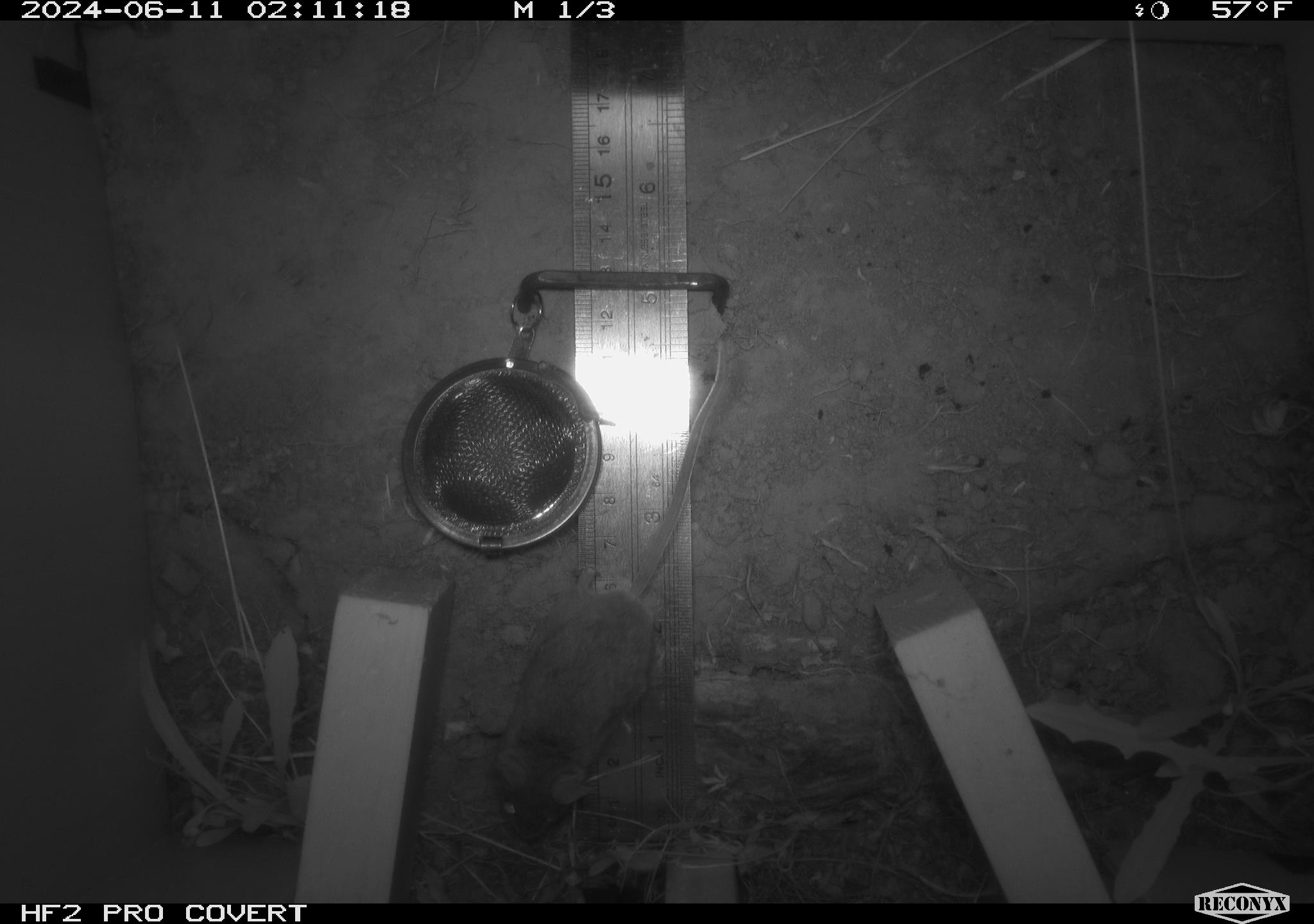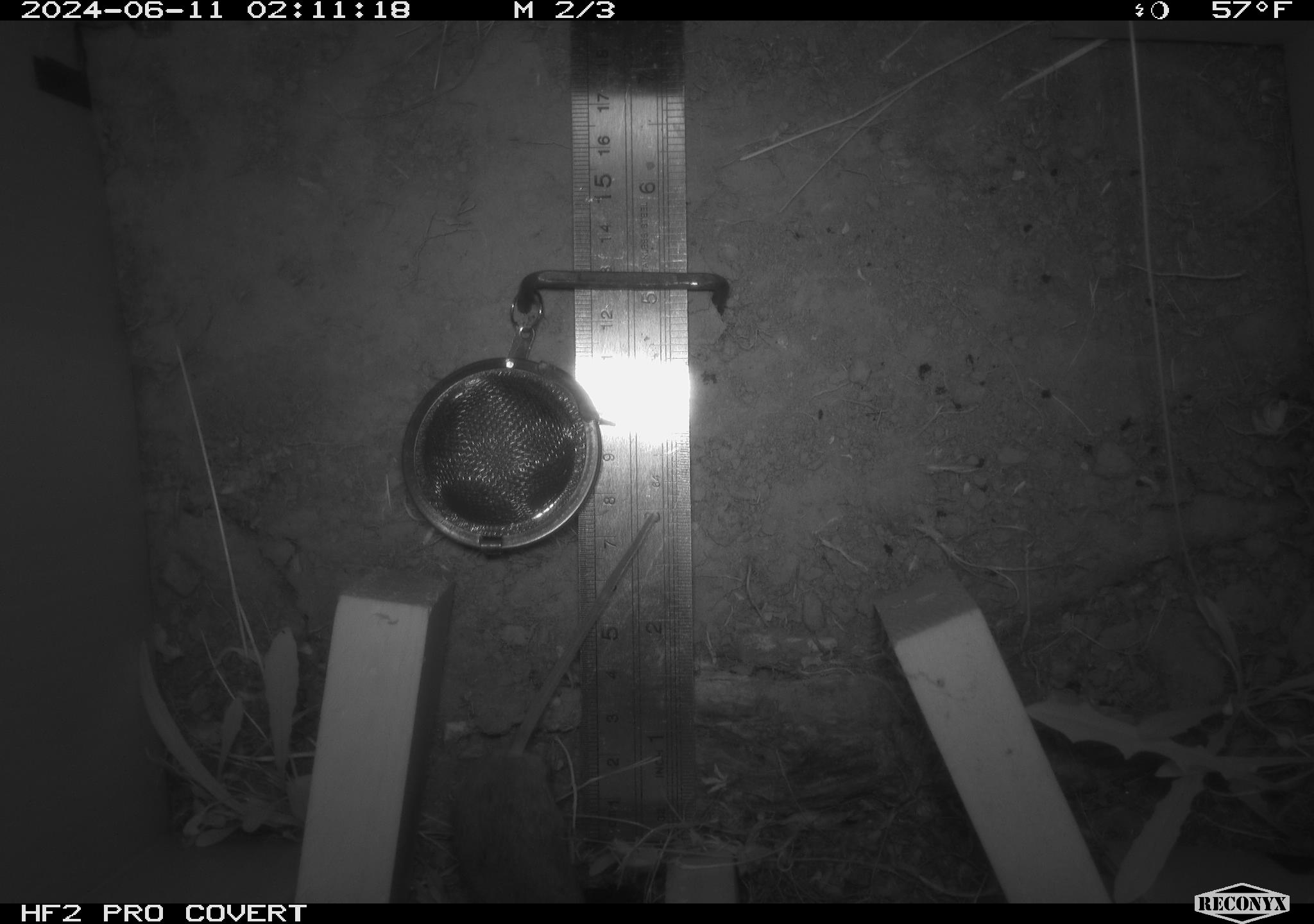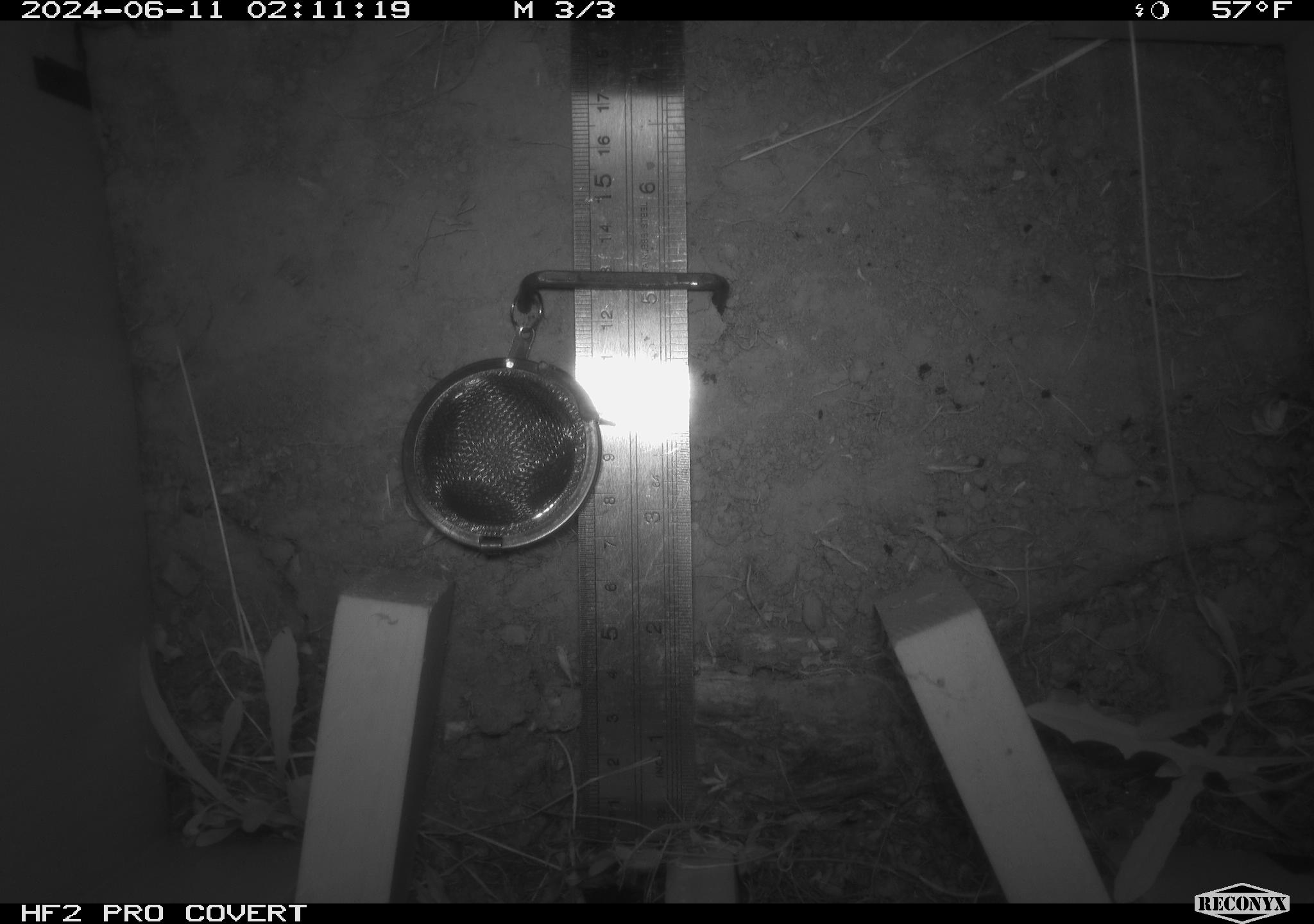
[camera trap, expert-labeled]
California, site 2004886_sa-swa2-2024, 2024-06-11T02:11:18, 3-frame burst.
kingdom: Animalia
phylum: Chordata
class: Mammalia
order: Rodentia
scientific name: Rodentia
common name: mouse species